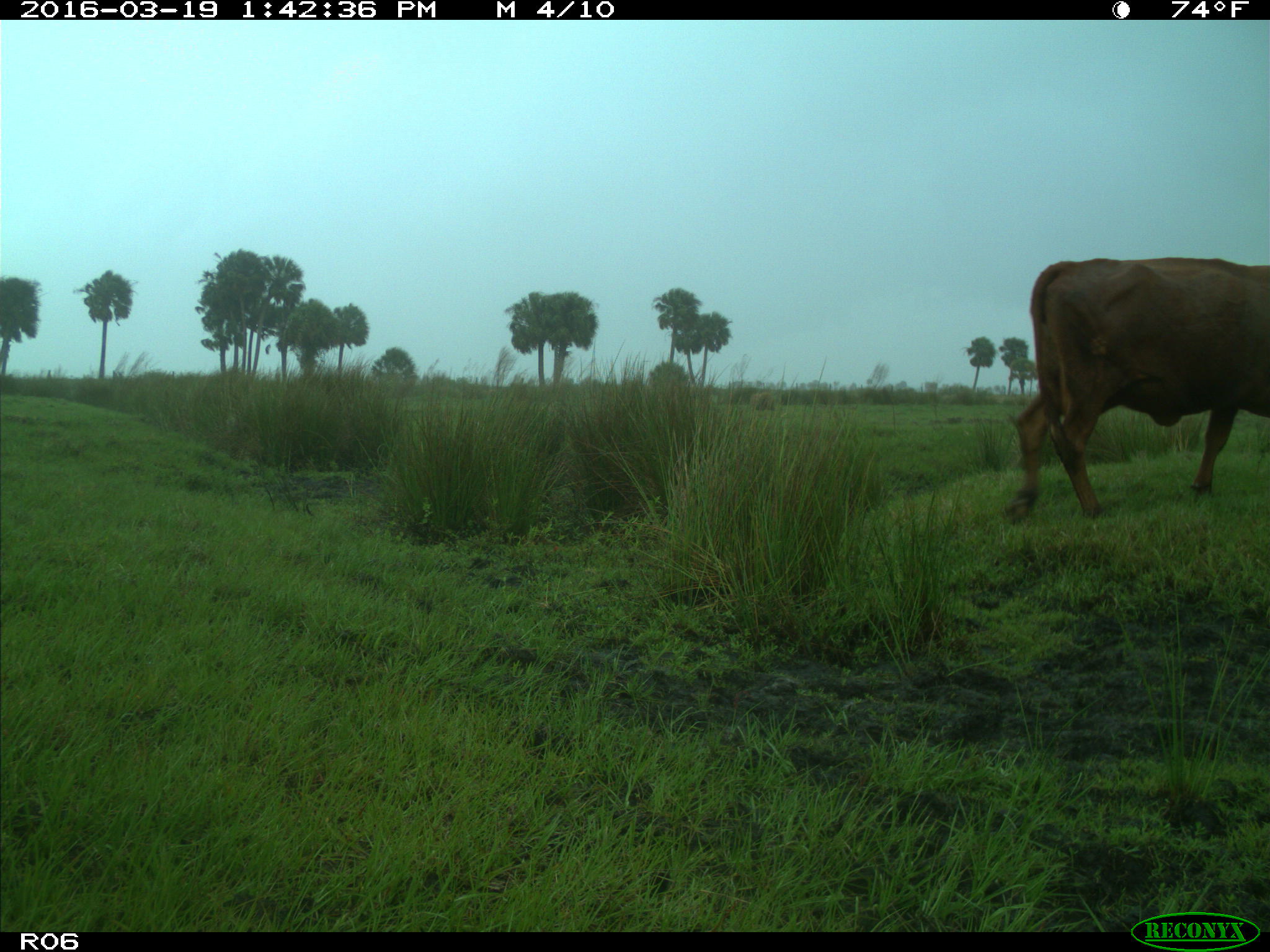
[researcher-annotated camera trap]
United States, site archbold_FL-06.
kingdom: Animalia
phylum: Chordata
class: Mammalia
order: Artiodactyla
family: Bovidae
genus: Bos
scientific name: Bos taurus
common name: domestic cow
Bos taurus (domestic cow).